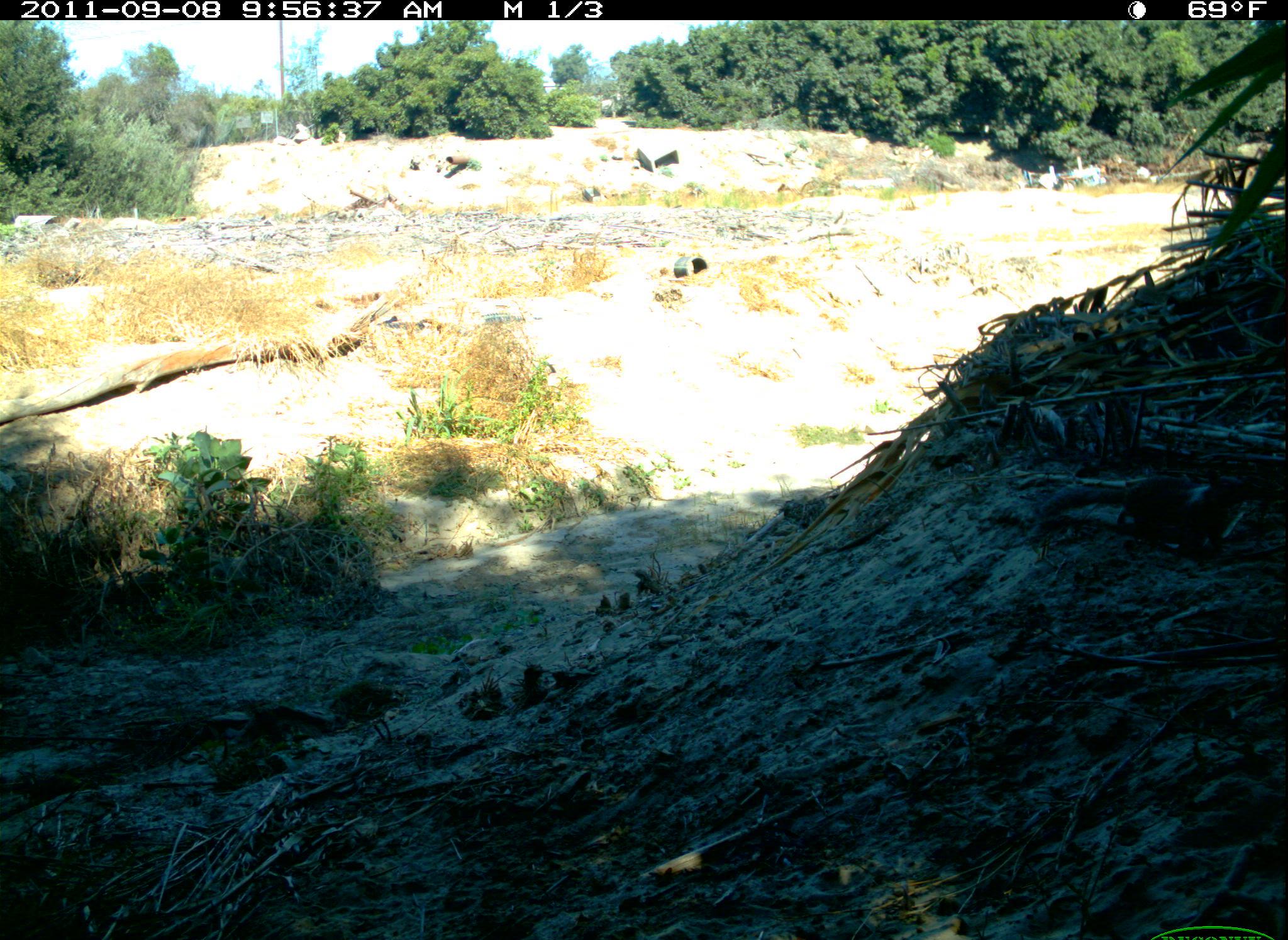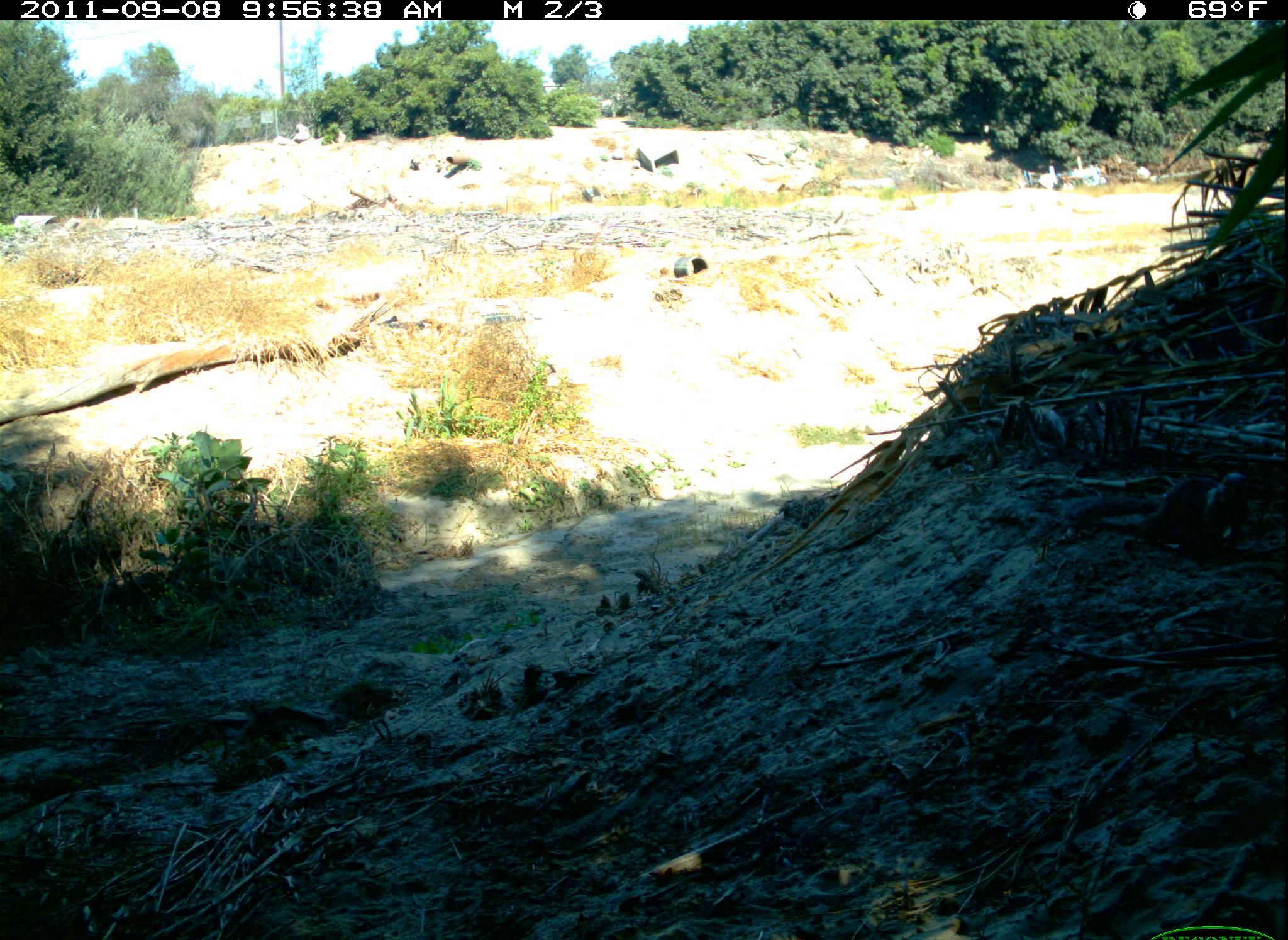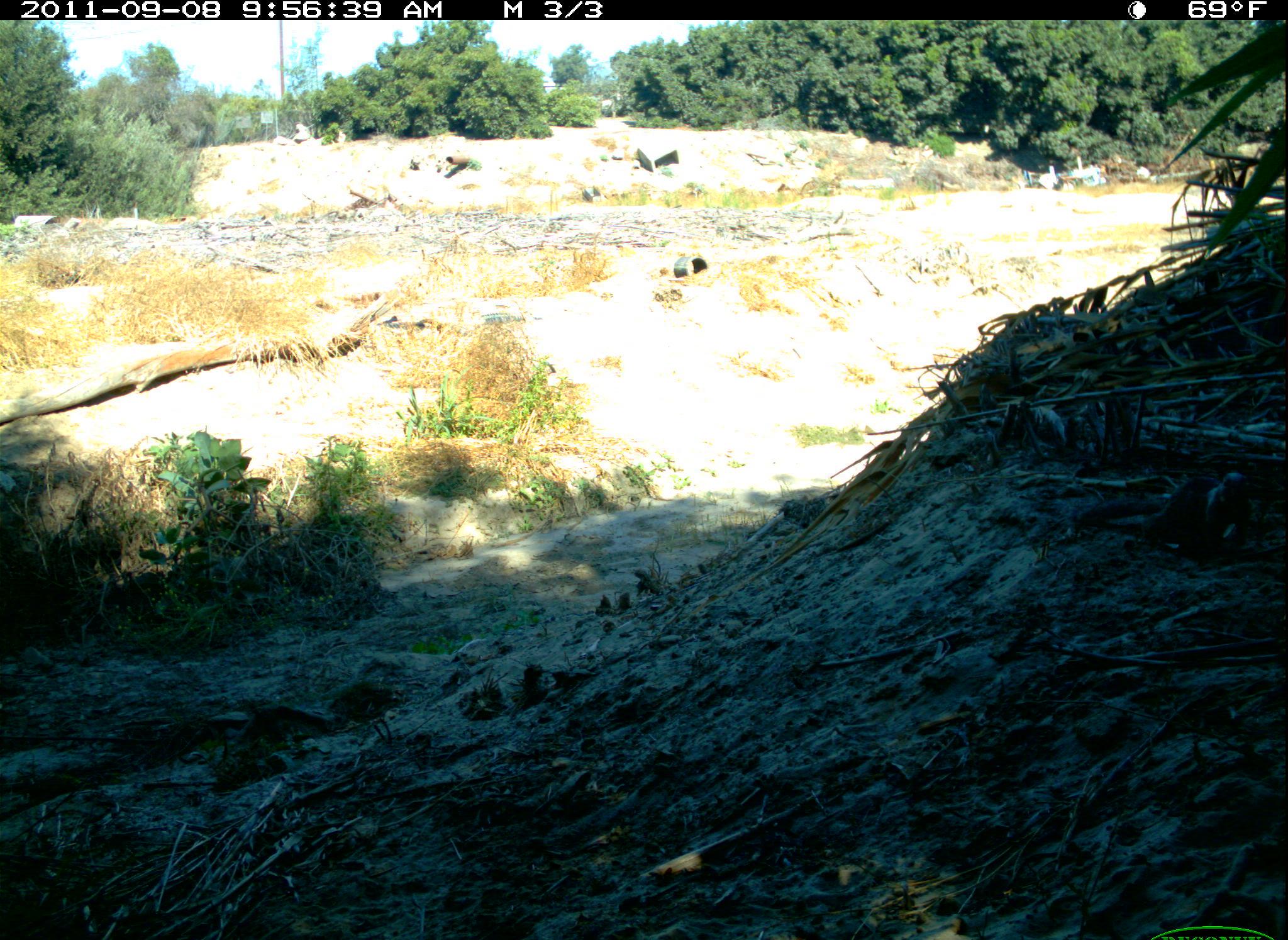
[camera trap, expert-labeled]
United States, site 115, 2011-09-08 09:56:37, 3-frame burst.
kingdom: Animalia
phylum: Chordata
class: Mammalia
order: Rodentia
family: Sciuridae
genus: Sciurus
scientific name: Sciurus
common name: squirrel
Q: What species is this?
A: Squirrel (Sciurus).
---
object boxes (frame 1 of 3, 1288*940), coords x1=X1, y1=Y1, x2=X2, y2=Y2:
squirrel: x1=1033, y1=463, x2=1253, y2=556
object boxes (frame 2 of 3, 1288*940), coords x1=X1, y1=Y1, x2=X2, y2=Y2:
squirrel: x1=1048, y1=463, x2=1262, y2=569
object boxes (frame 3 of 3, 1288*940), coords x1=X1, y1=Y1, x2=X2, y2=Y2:
squirrel: x1=1067, y1=456, x2=1262, y2=572